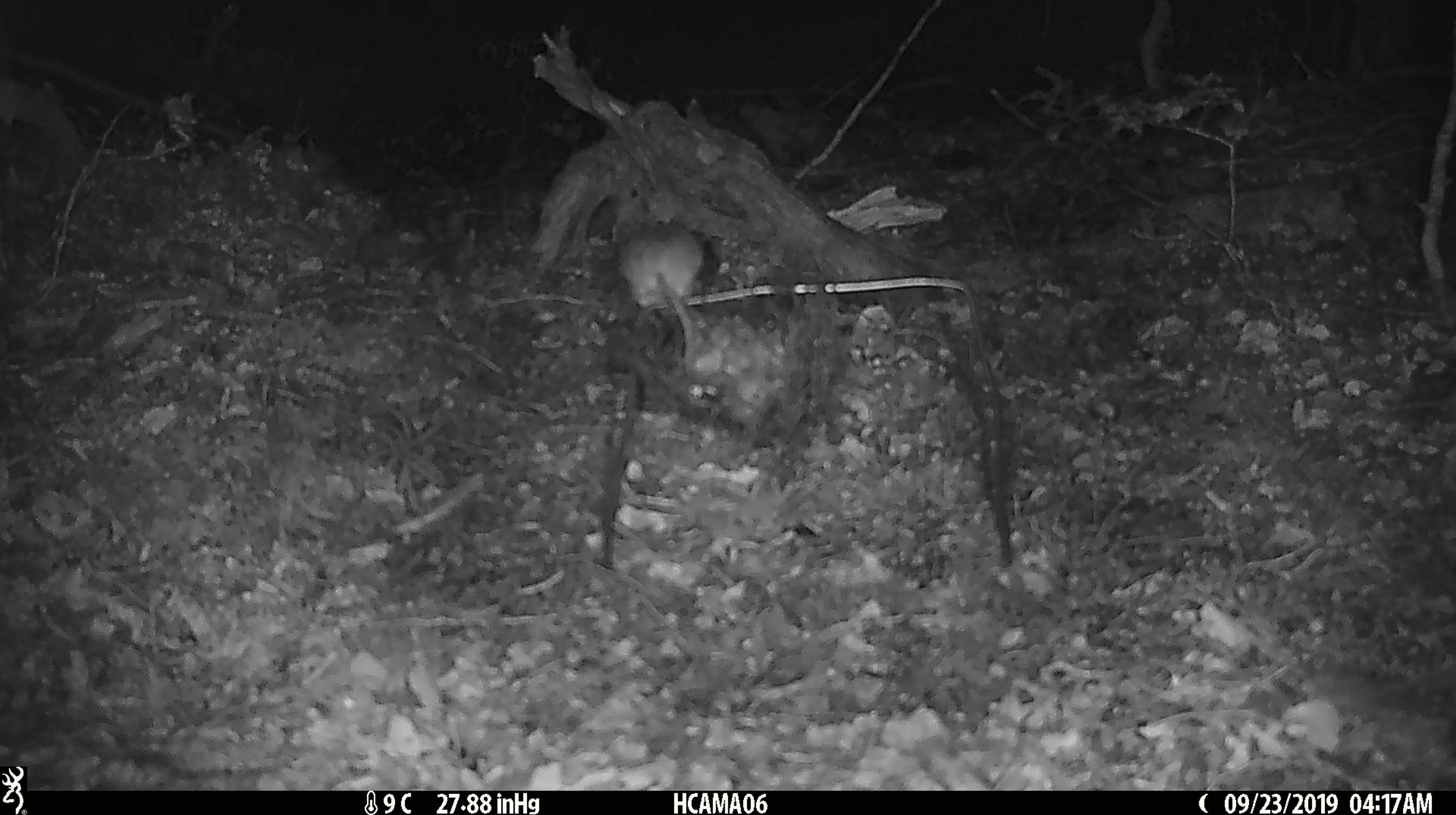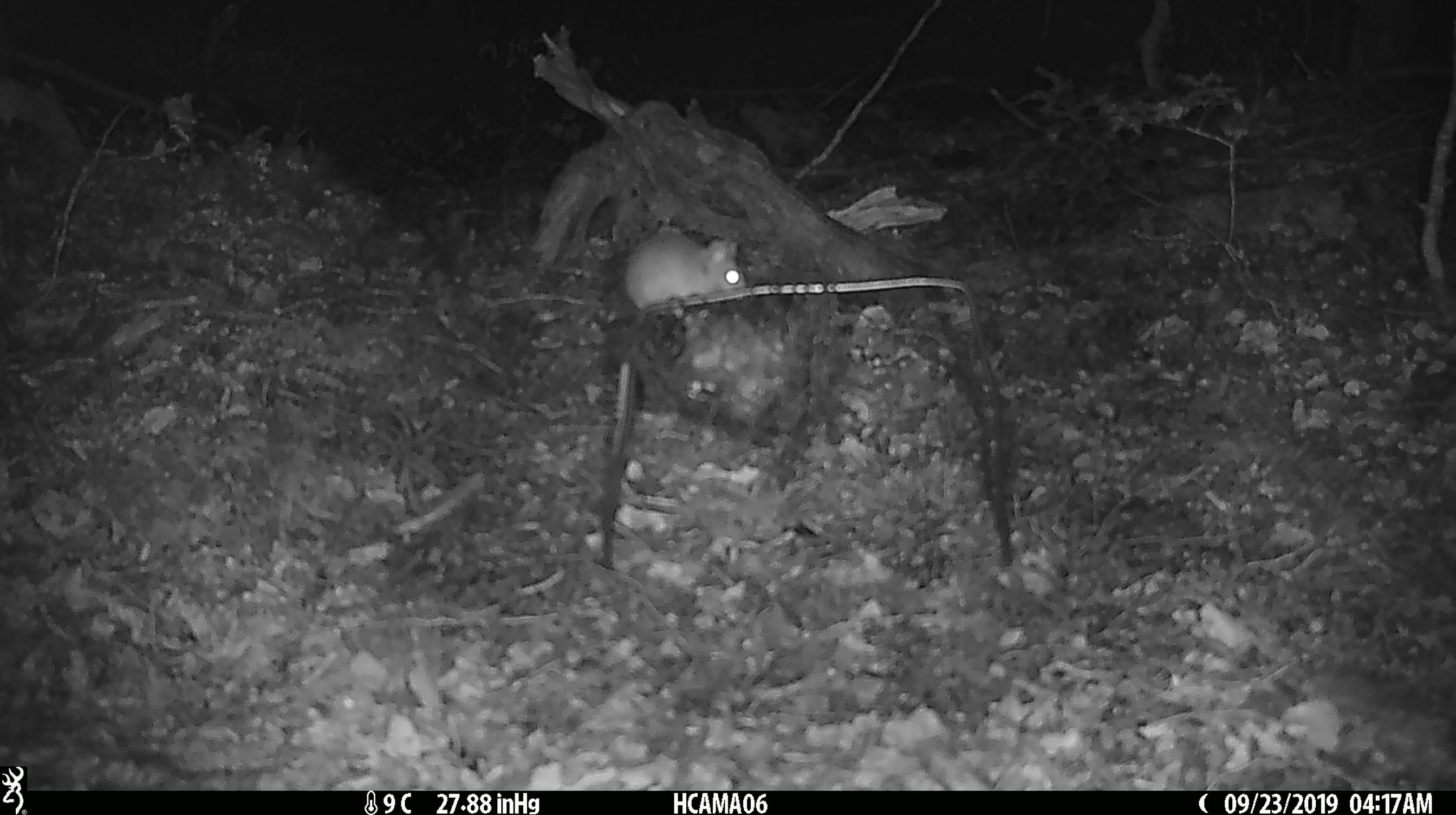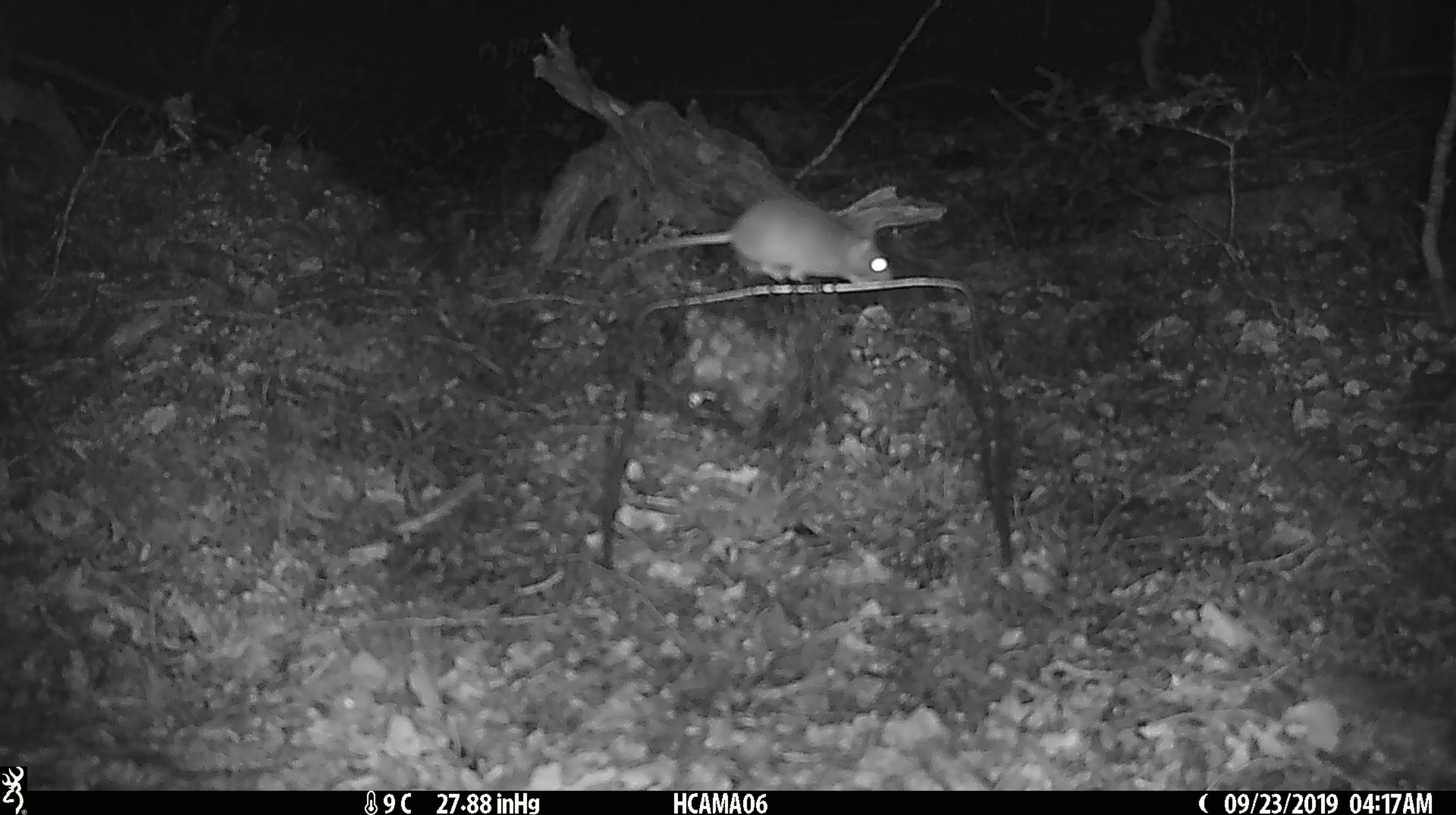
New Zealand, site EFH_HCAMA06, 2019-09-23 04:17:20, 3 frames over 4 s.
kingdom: Animalia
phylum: Chordata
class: Mammalia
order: Rodentia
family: Muridae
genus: Mus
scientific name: Mus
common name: mouse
Mouse (Mus).